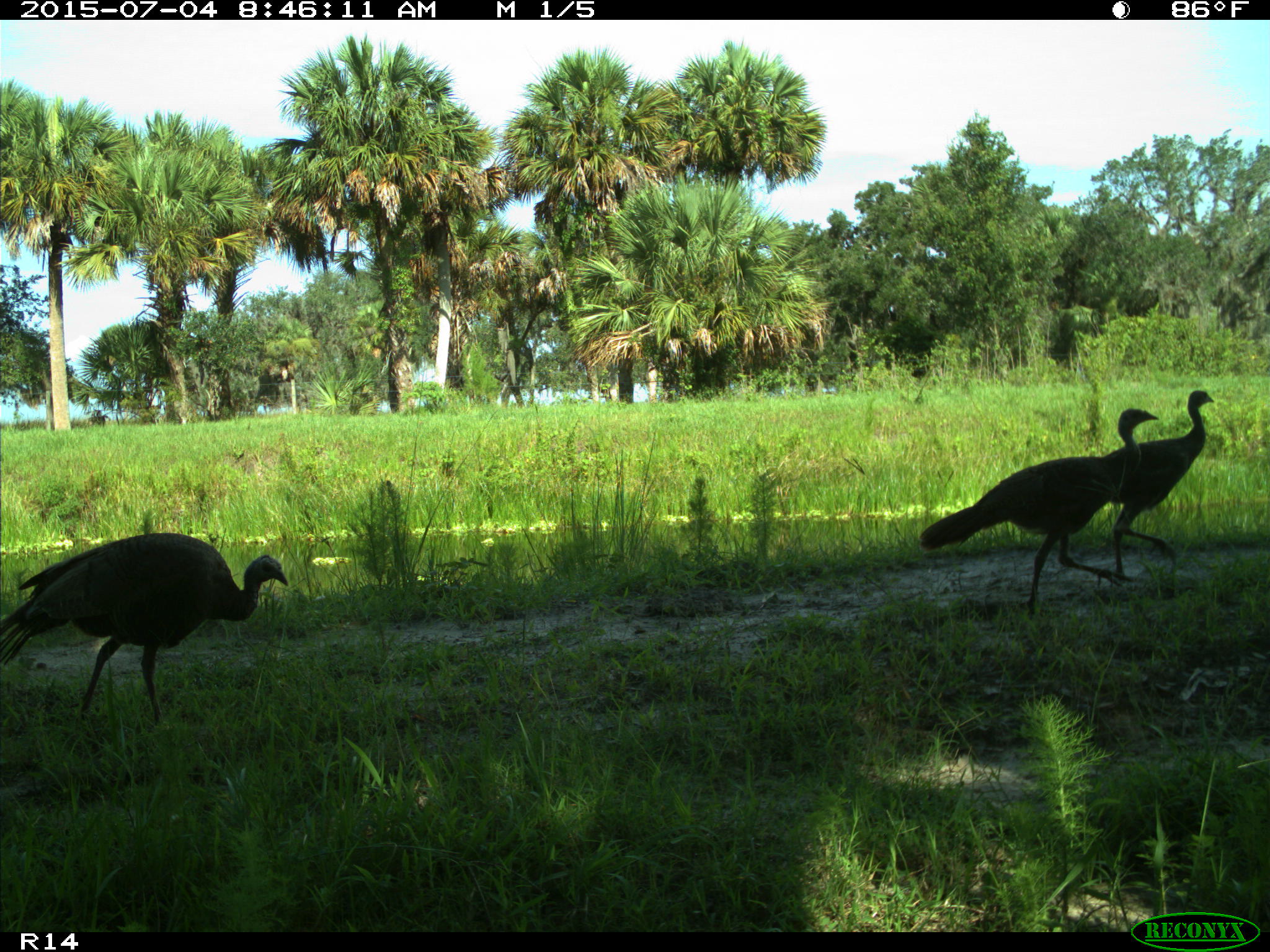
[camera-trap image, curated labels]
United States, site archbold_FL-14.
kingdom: Animalia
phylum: Chordata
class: Aves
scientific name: Aves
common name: birds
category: unidentified bird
Unidentified bird (birds) (Aves).